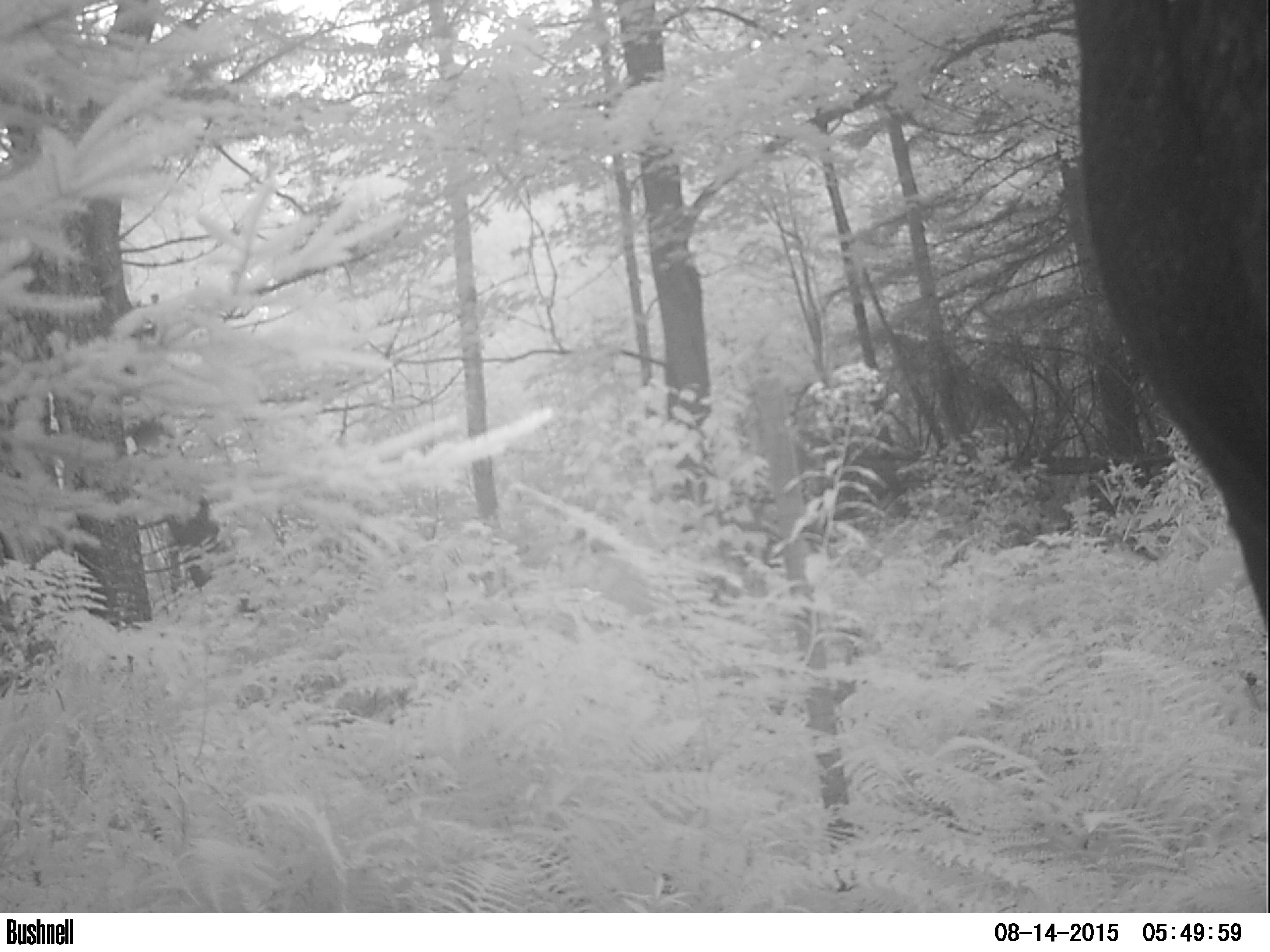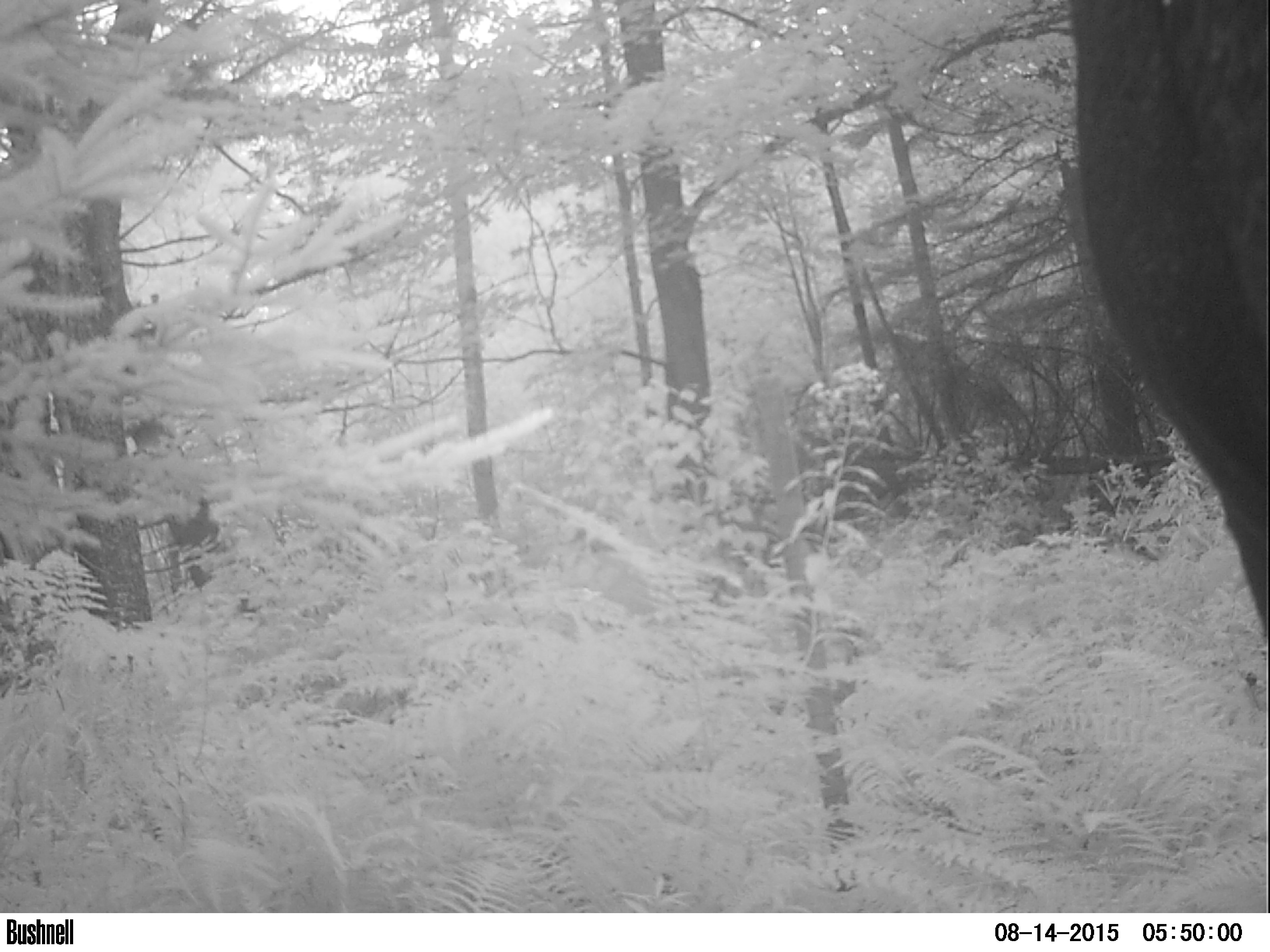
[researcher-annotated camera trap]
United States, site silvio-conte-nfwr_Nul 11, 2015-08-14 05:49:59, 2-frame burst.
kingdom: Animalia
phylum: Chordata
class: Mammalia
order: Artiodactyla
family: Cervidae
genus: Alces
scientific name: Alces alces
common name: moose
Moose (Alces alces).